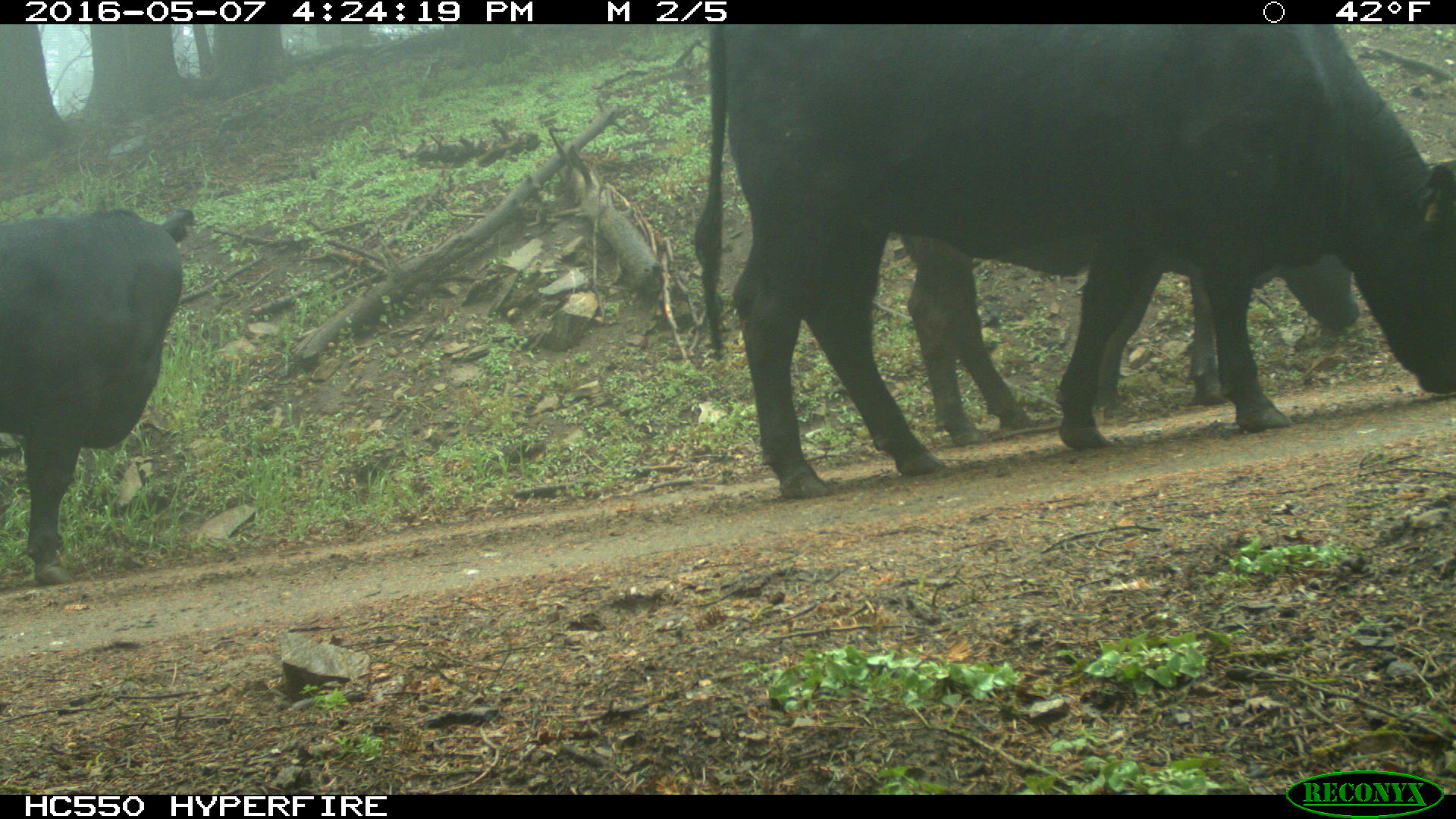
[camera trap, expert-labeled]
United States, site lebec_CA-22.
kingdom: Animalia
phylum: Chordata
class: Mammalia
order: Artiodactyla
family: Bovidae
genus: Bos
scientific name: Bos taurus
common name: domestic cow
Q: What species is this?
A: Bos taurus (domestic cow).